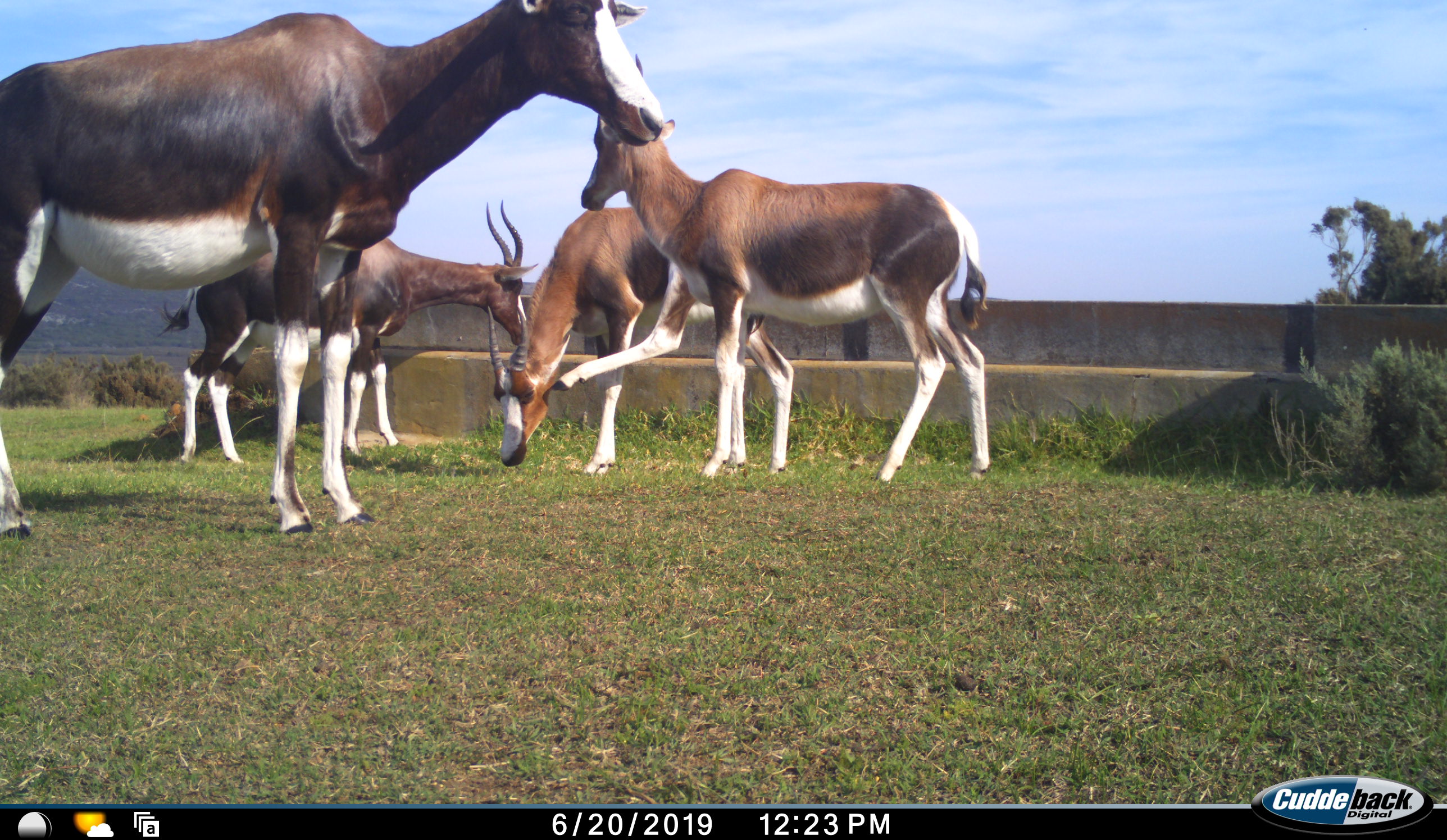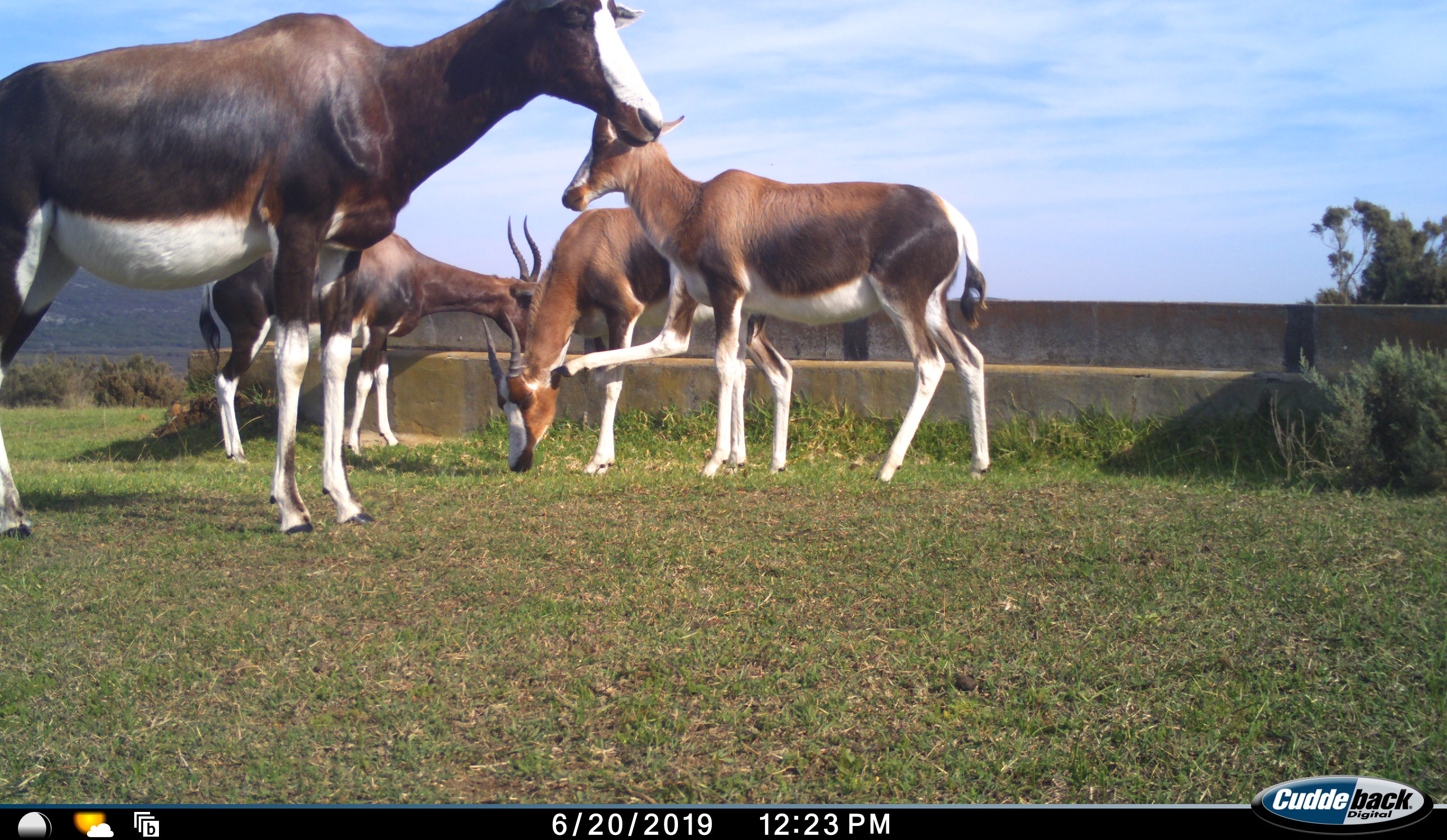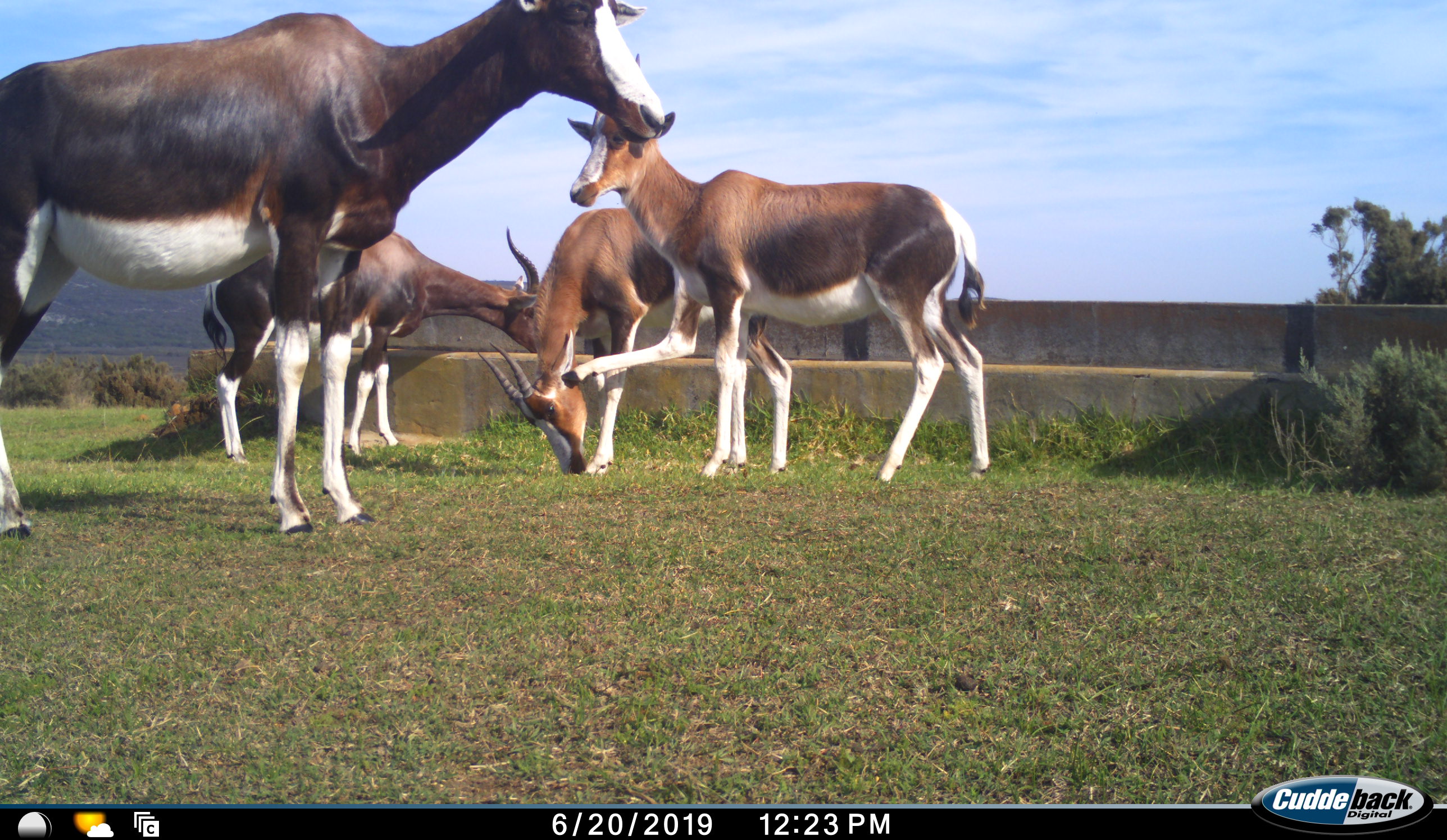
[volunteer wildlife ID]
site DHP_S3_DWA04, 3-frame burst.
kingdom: Animalia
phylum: Chordata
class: Mammalia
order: Artiodactyla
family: Bovidae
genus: Damaliscus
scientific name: Damaliscus pygargus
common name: bontebok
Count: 4.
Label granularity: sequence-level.